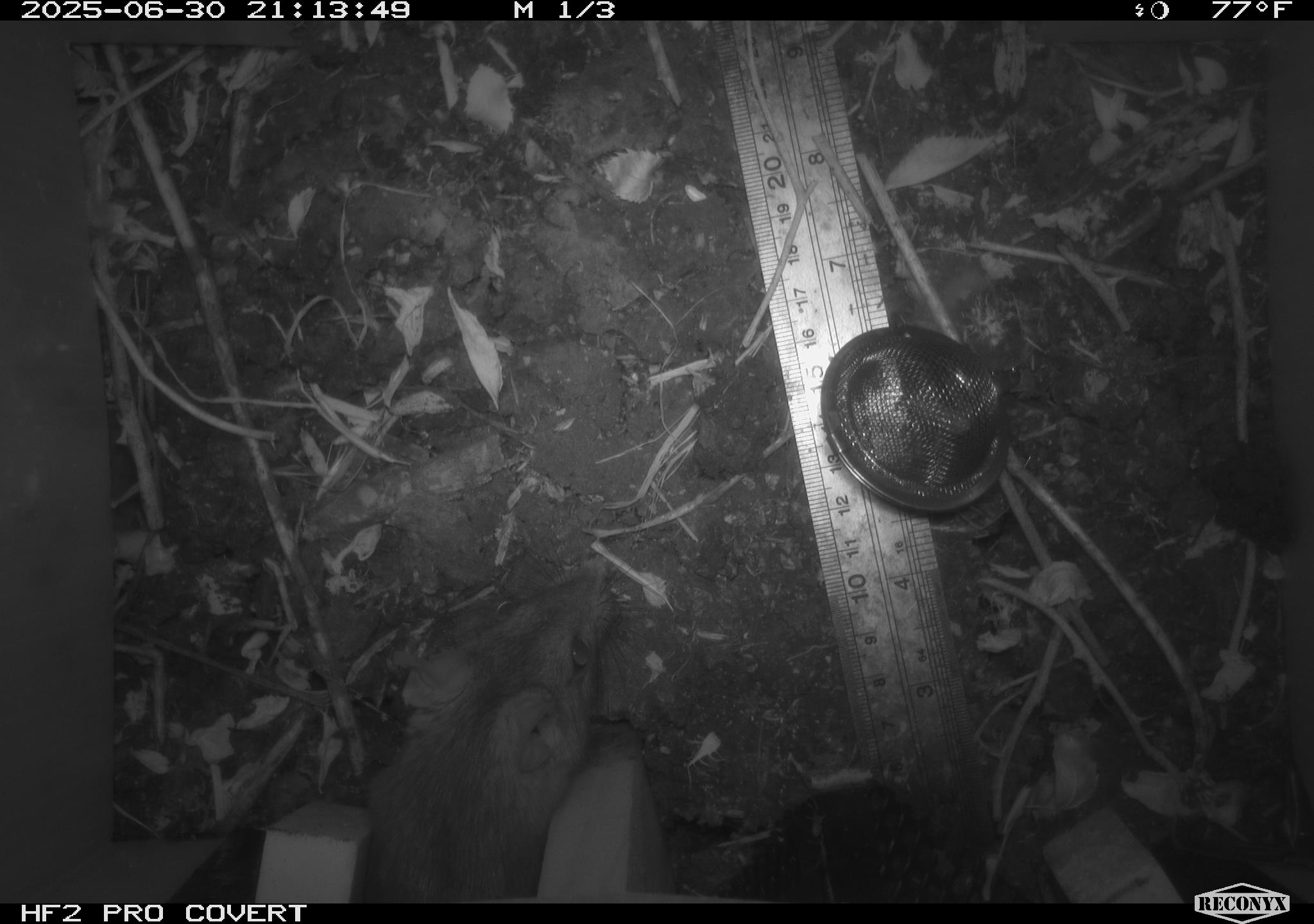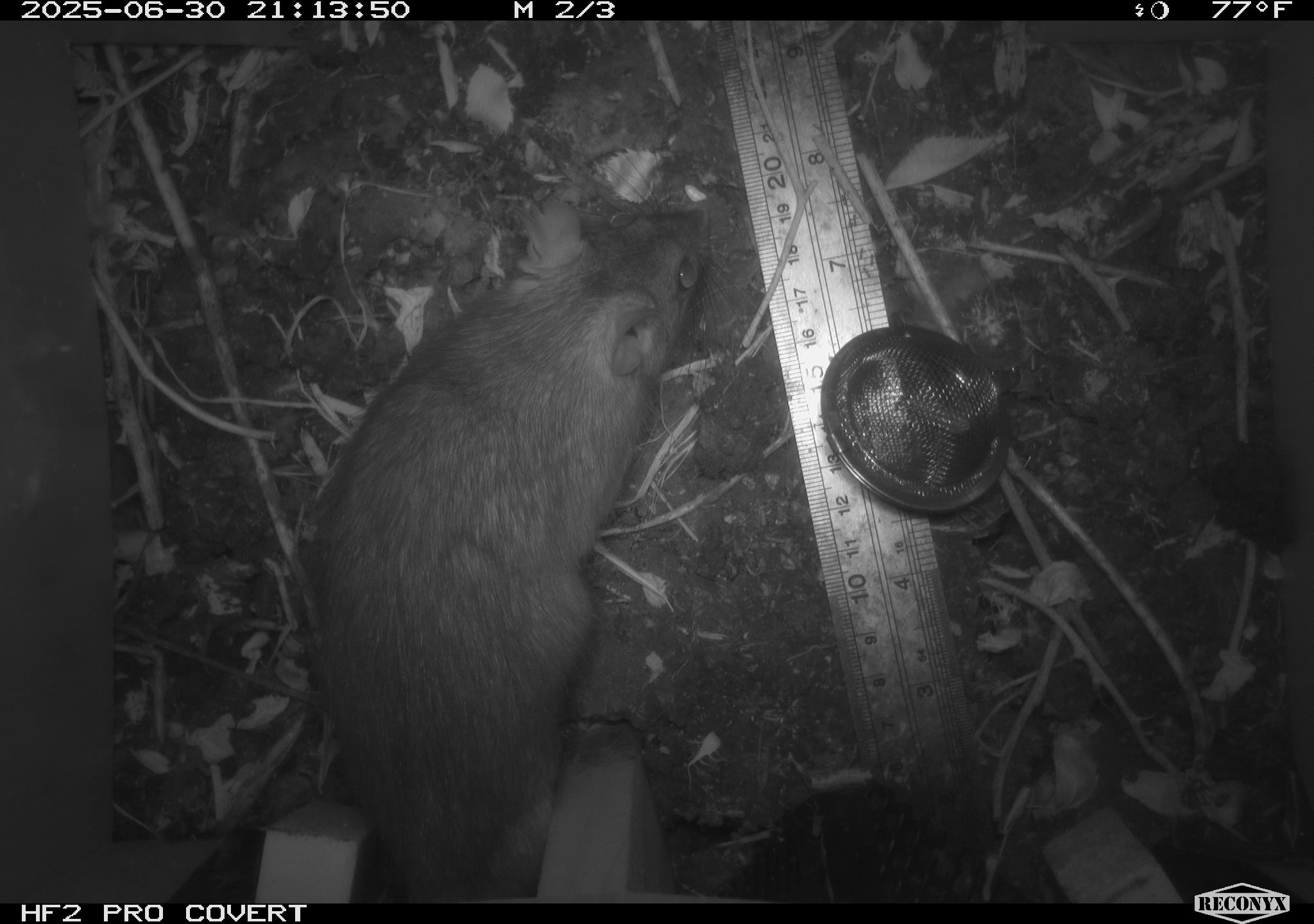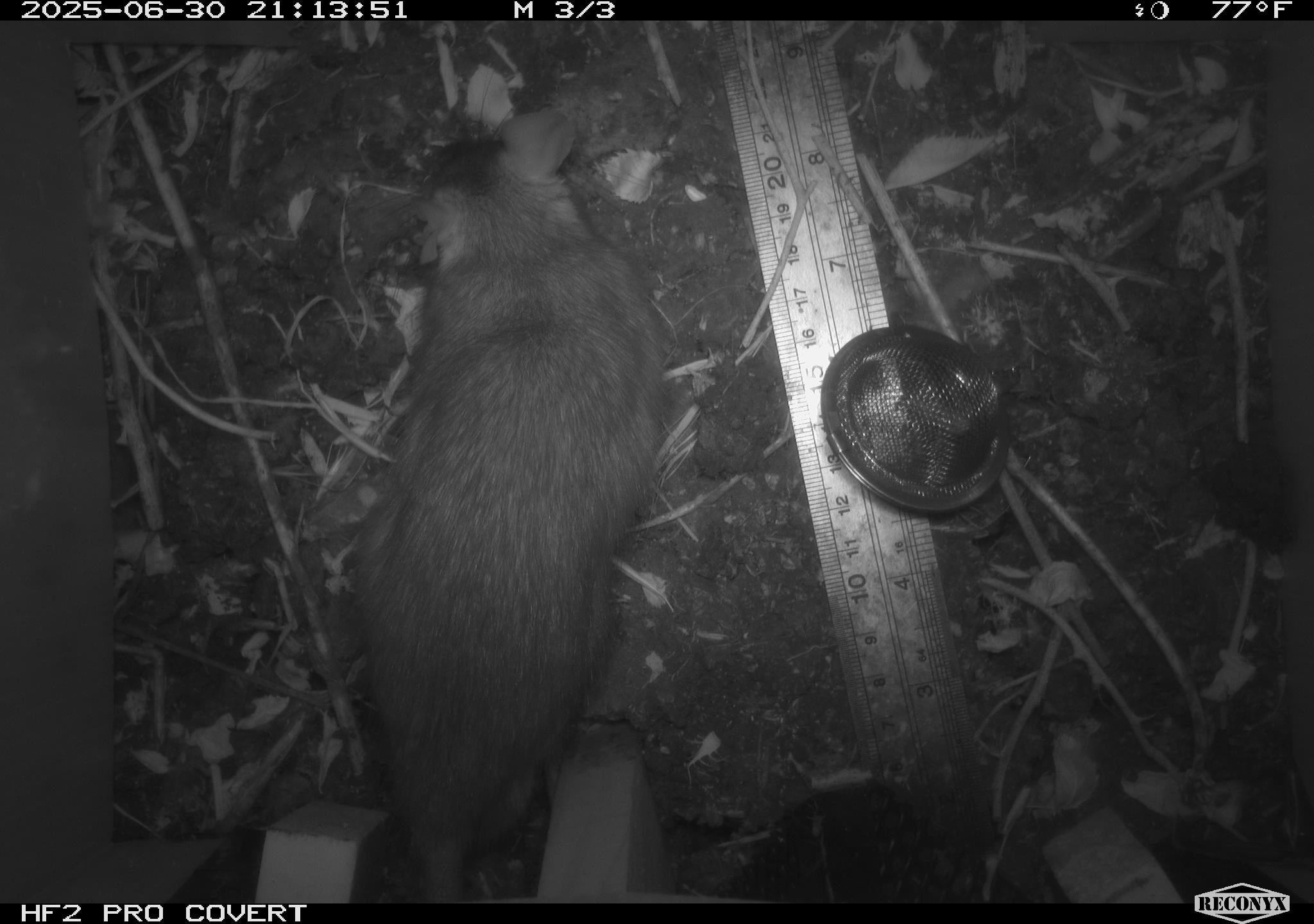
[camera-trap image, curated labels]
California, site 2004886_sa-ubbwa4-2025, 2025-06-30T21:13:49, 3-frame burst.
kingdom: Animalia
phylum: Chordata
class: Mammalia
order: Rodentia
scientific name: Rodentia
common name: rodent